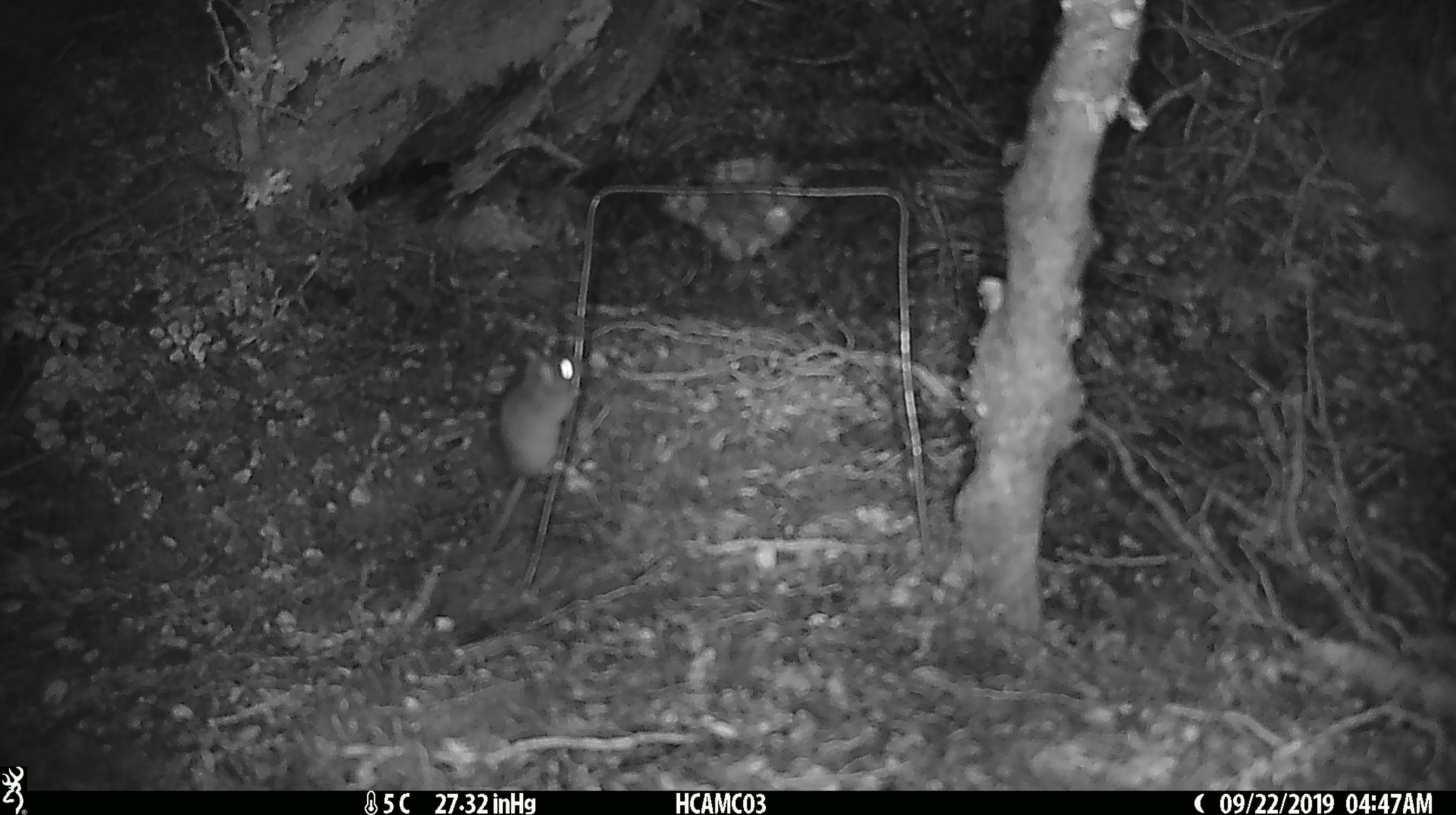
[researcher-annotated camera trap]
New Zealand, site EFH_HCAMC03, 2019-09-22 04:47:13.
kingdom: Animalia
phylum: Chordata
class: Mammalia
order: Rodentia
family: Muridae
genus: Mus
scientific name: Mus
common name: mouse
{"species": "mouse (Mus)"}